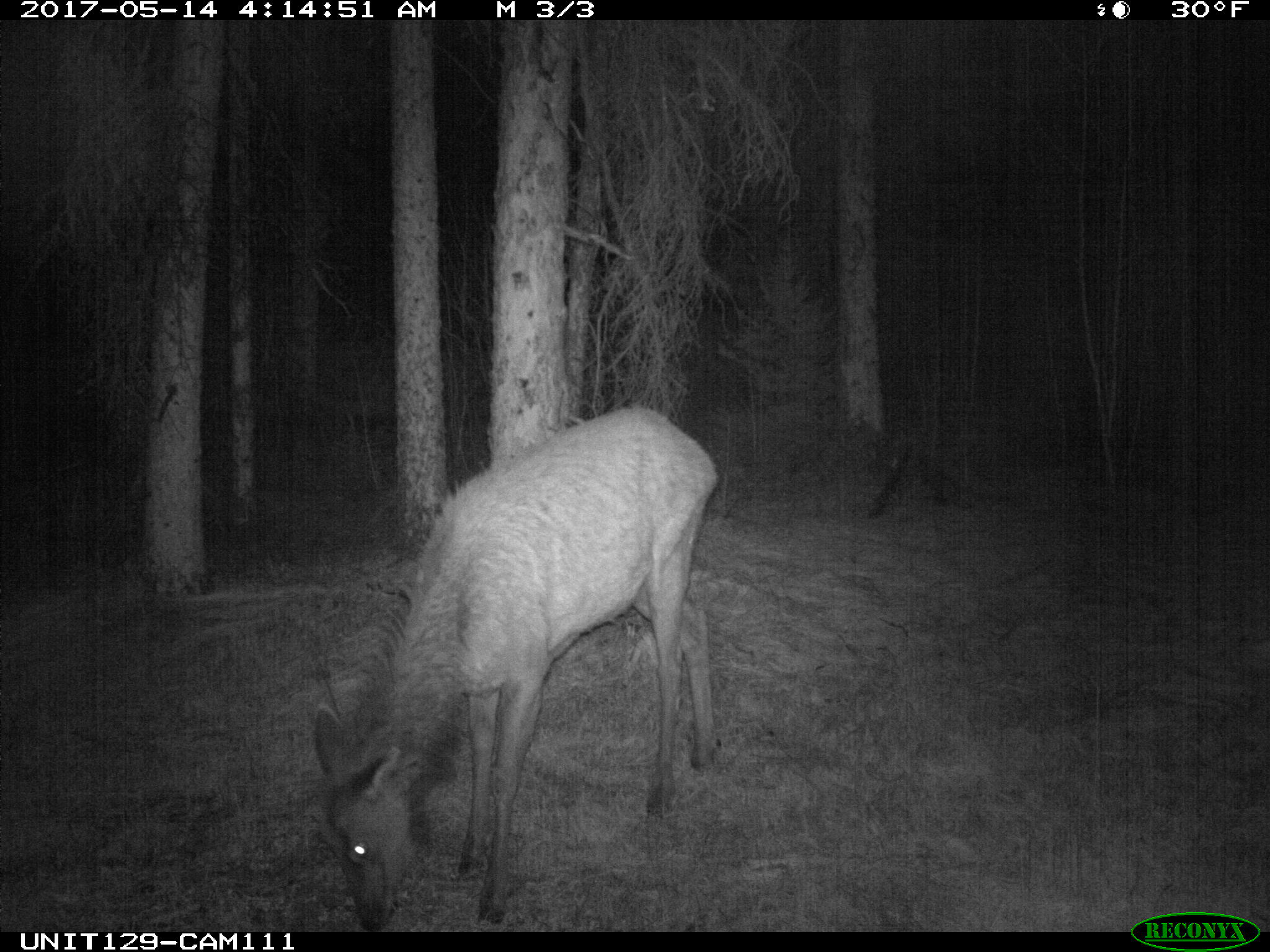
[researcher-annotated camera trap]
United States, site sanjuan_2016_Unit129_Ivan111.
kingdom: Animalia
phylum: Chordata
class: Mammalia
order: Artiodactyla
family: Cervidae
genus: Cervus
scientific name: Cervus elaphus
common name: red deer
Cervus elaphus (red deer).